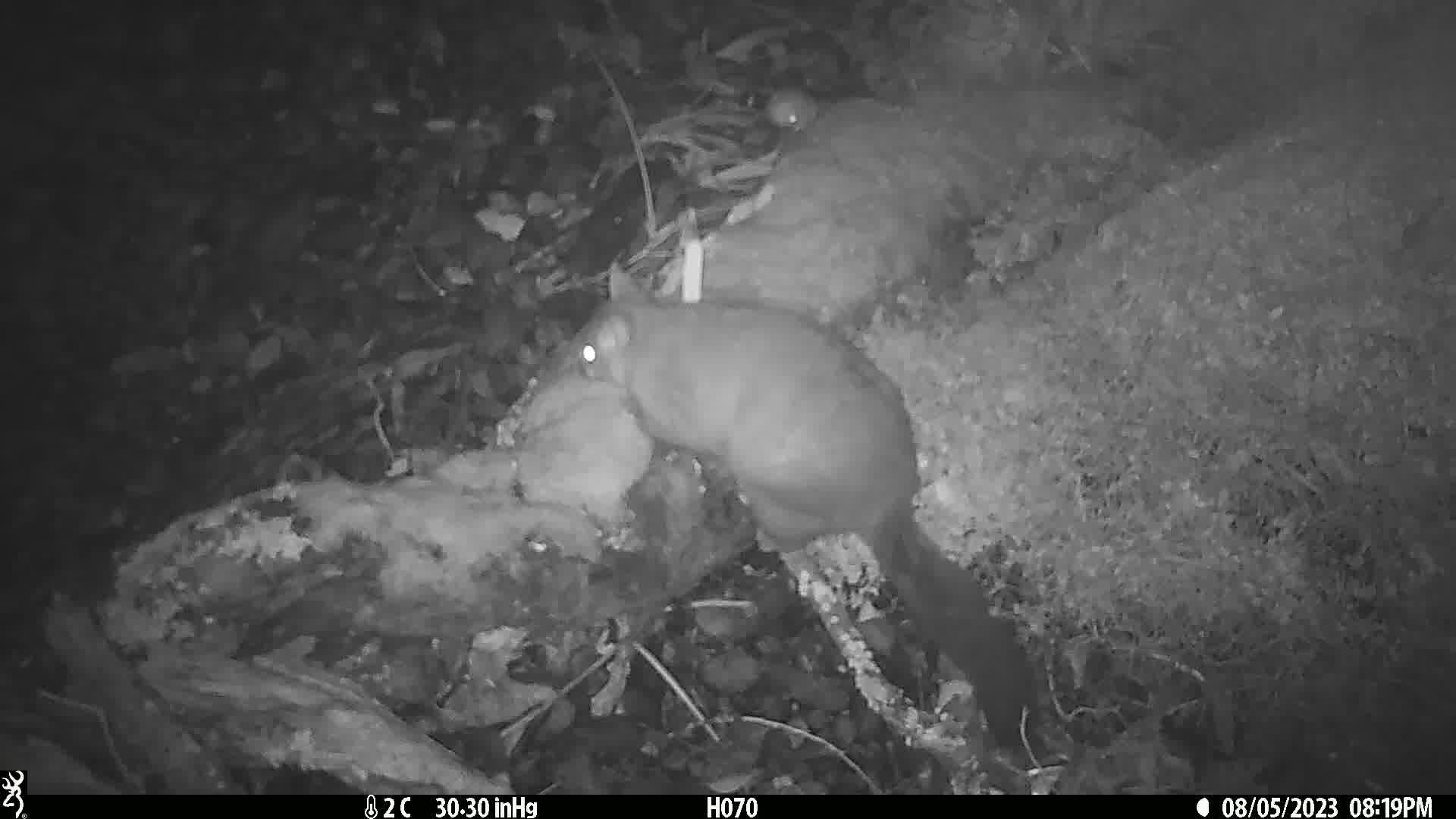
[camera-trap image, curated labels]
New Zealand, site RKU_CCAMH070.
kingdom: Animalia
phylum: Chordata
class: Mammalia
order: Diprotodontia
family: Phalangeridae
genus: Trichosurus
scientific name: Trichosurus vulpecula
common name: common brushtail possum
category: possum